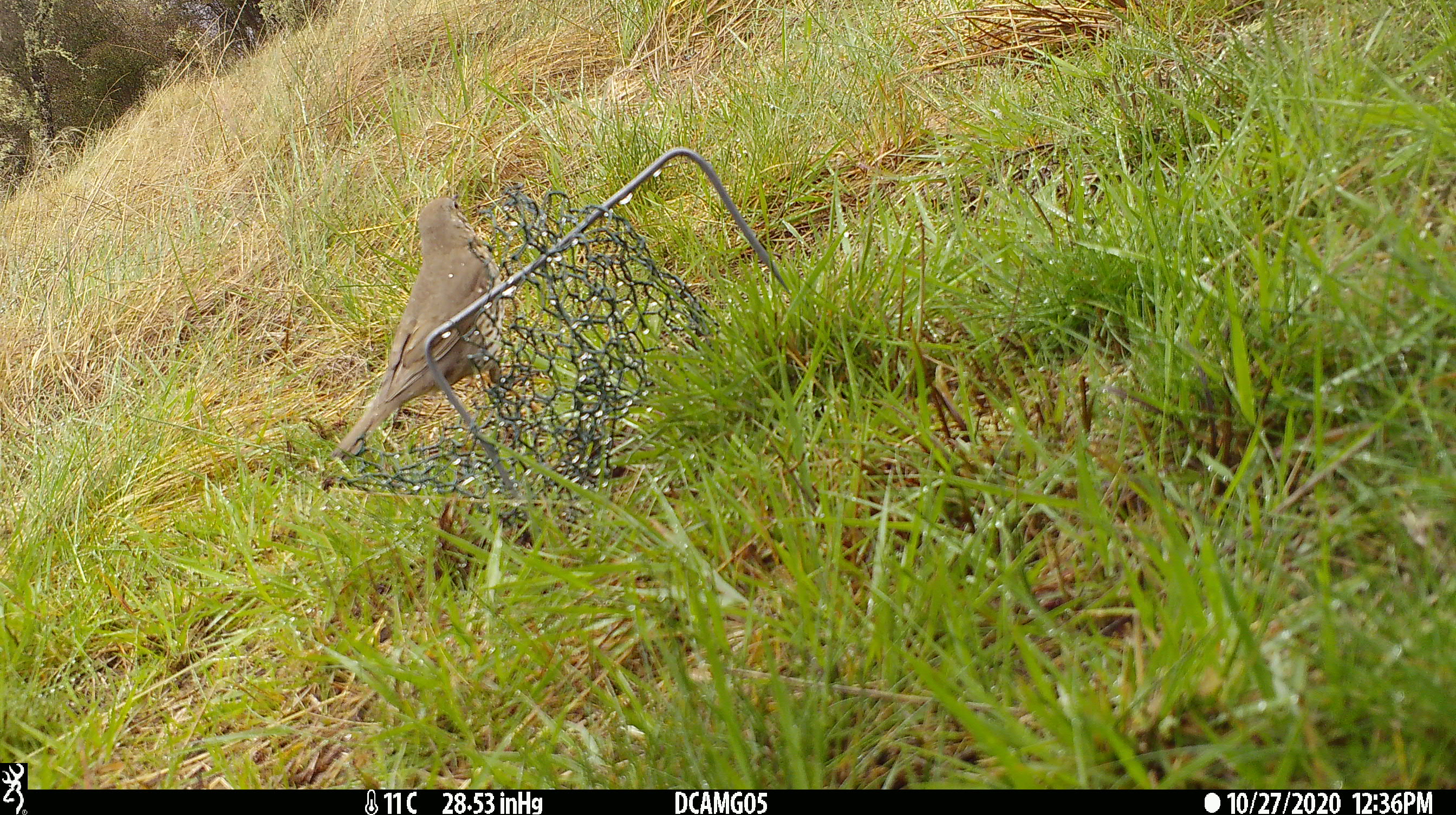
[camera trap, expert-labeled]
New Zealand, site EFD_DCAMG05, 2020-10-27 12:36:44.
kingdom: Animalia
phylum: Chordata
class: Aves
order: Passeriformes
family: Turdidae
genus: Turdus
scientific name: Turdus philomelos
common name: song thrush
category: thrush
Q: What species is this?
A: Thrush (song thrush) (Turdus philomelos).